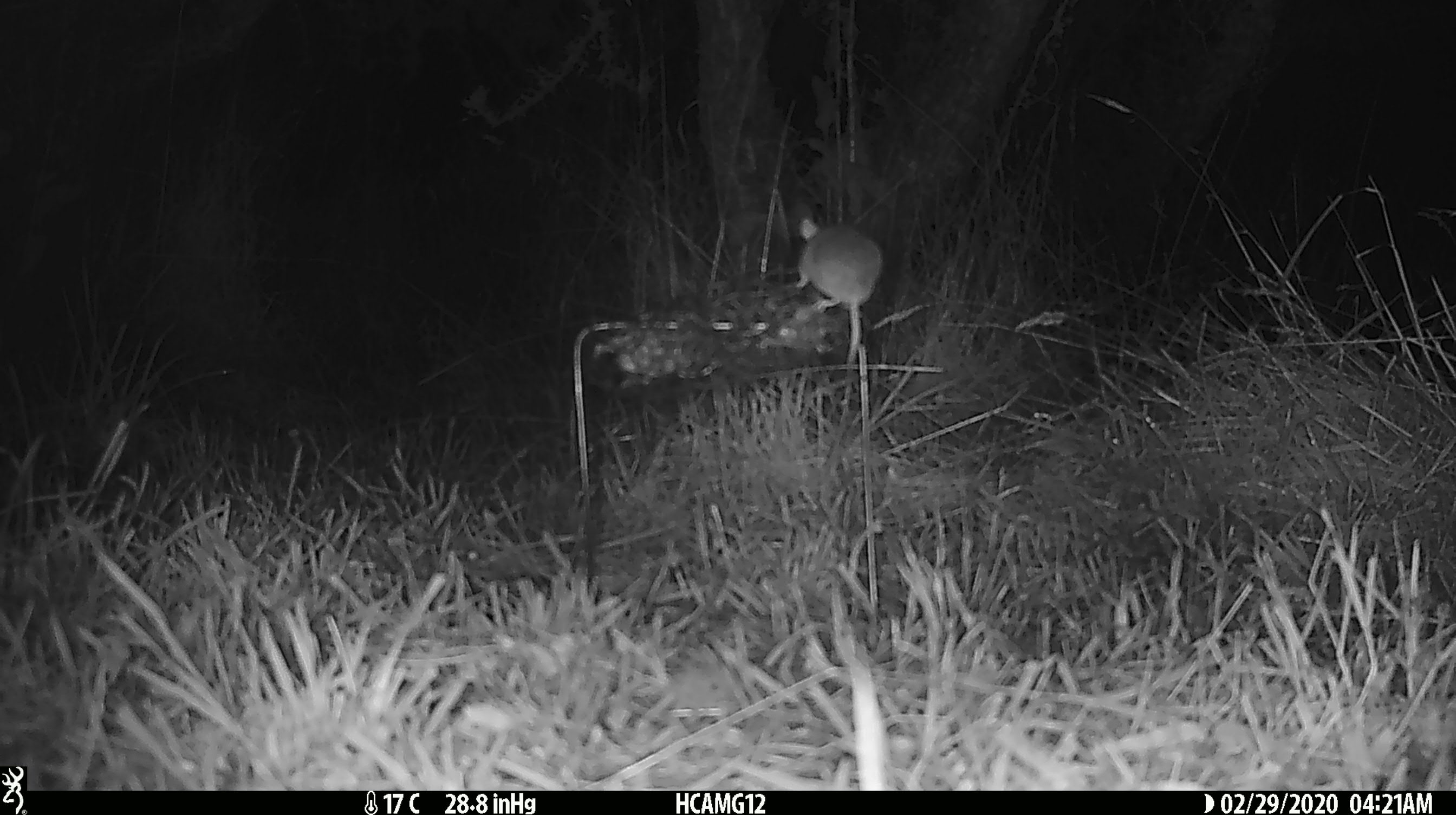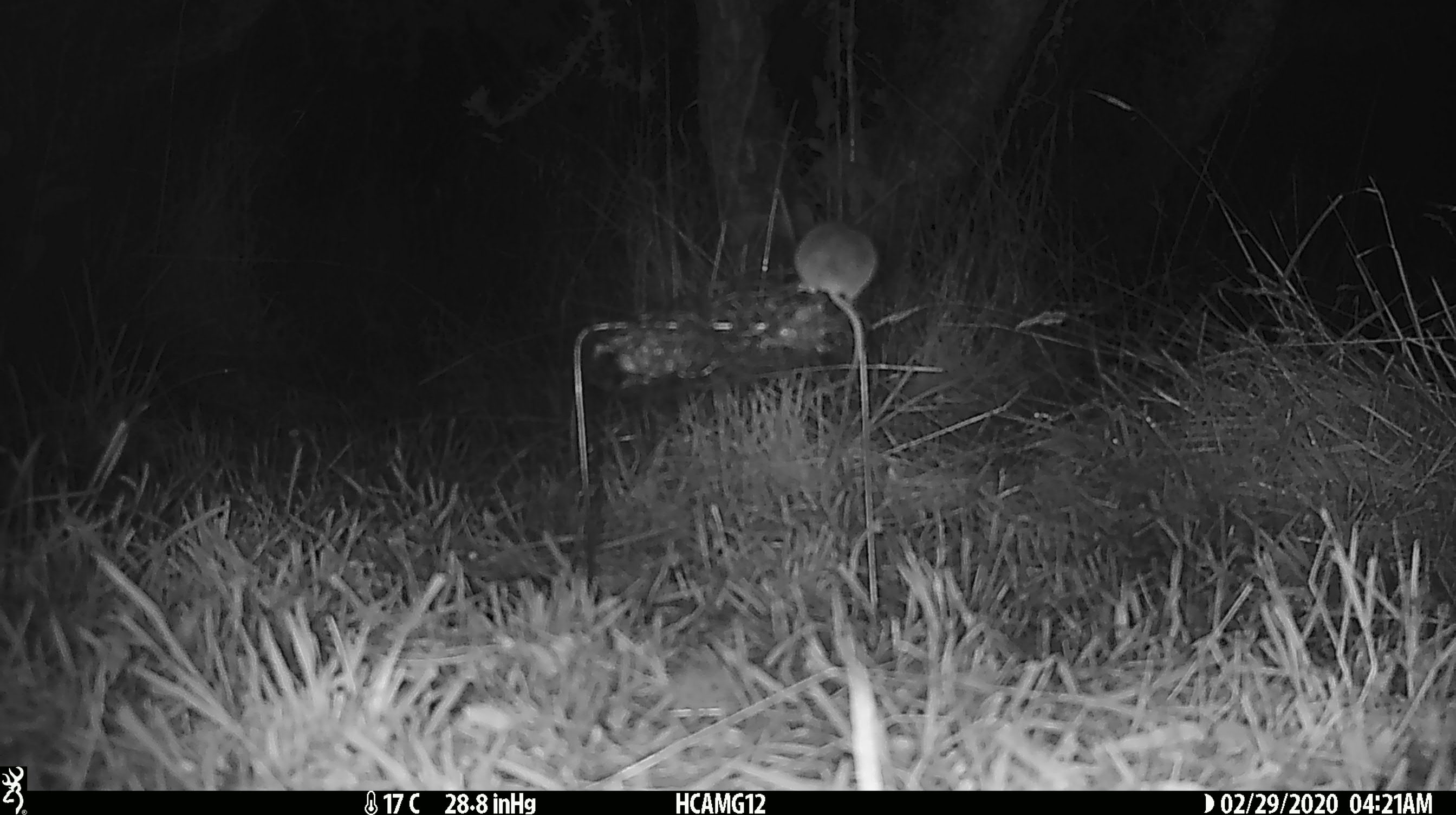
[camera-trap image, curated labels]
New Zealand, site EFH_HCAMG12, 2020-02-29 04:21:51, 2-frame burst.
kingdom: Animalia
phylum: Chordata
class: Mammalia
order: Rodentia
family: Muridae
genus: Mus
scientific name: Mus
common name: mouse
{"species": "mouse (Mus)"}